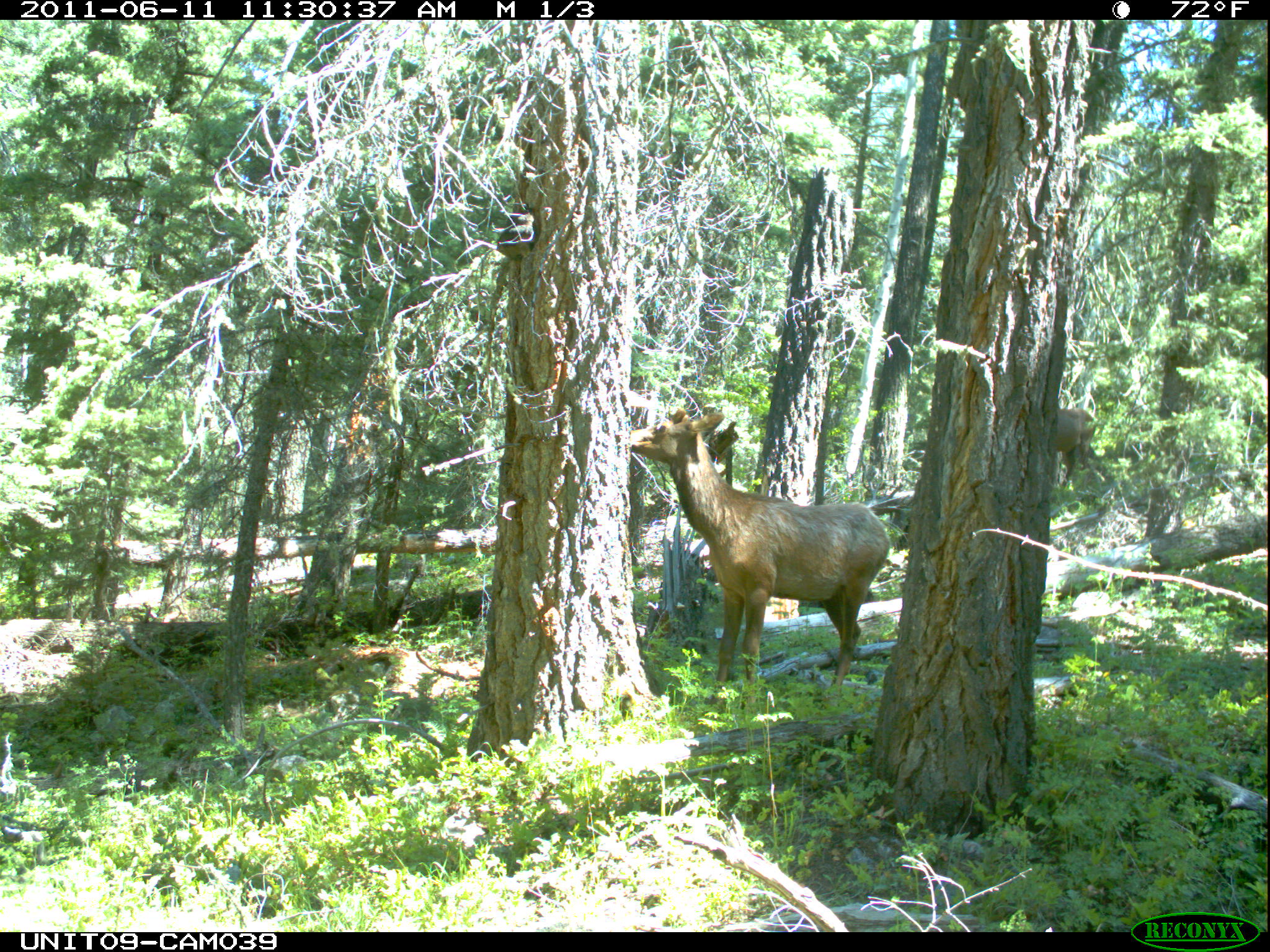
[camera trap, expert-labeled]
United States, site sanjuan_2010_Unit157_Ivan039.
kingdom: Animalia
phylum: Chordata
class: Mammalia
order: Artiodactyla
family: Cervidae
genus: Cervus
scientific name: Cervus elaphus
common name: red deer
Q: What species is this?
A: Cervus elaphus (red deer).